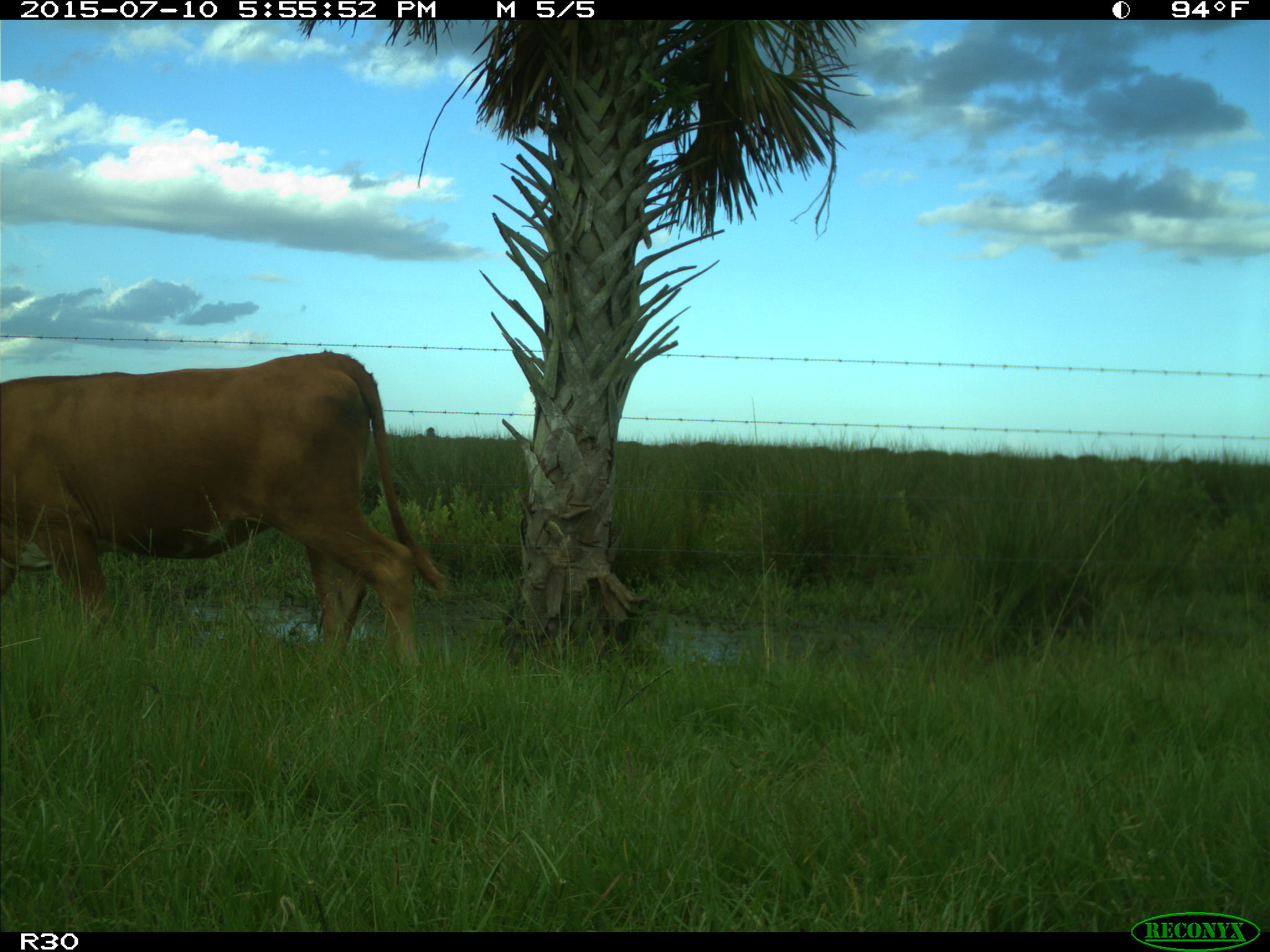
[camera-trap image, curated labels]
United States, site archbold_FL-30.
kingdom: Animalia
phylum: Chordata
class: Mammalia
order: Artiodactyla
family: Bovidae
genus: Bos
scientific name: Bos taurus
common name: domestic cow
Bos taurus (domestic cow).